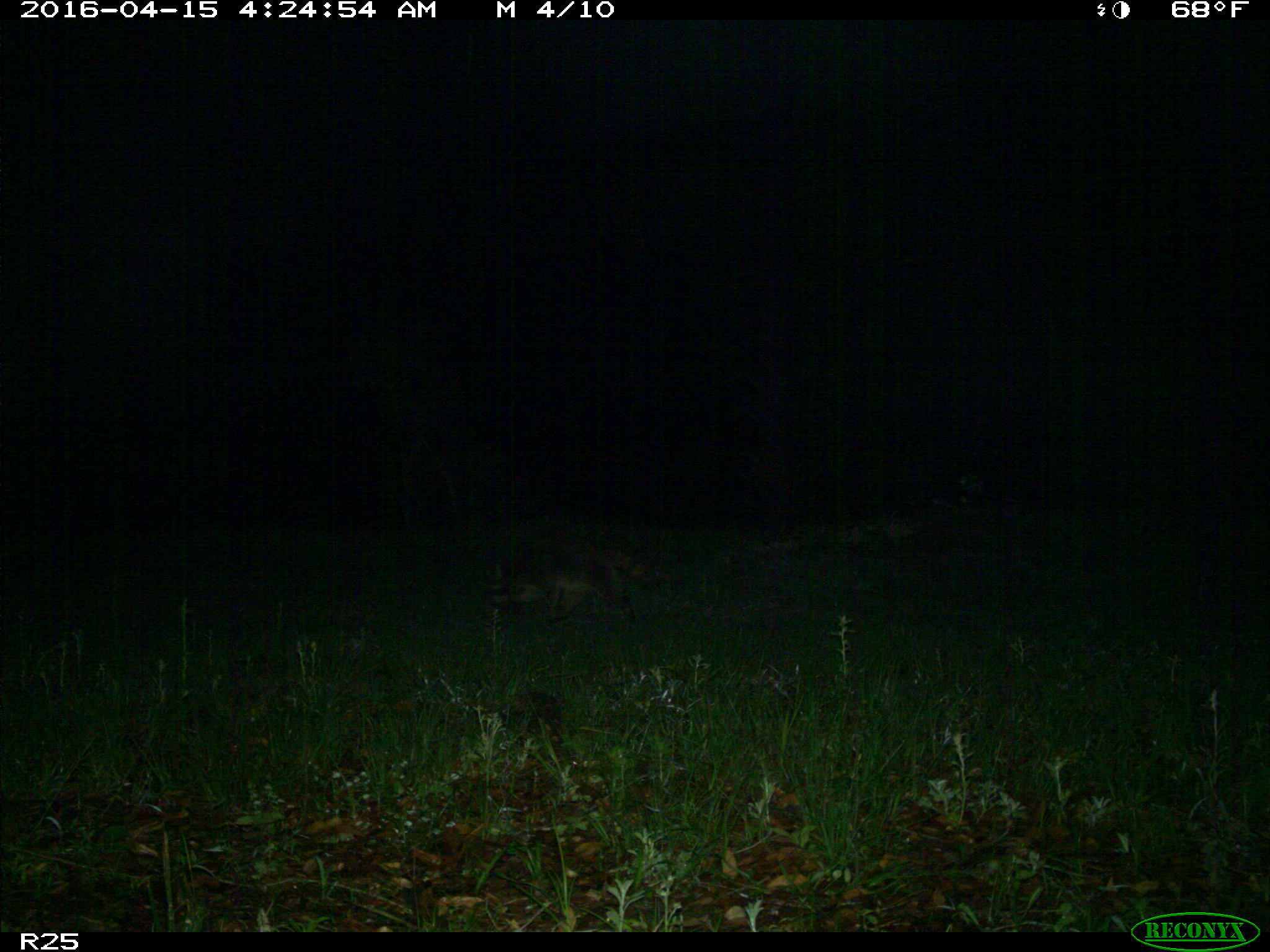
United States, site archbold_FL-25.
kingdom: Animalia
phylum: Chordata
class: Mammalia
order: Carnivora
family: Procyonidae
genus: Procyon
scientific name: Procyon lotor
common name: common raccoon